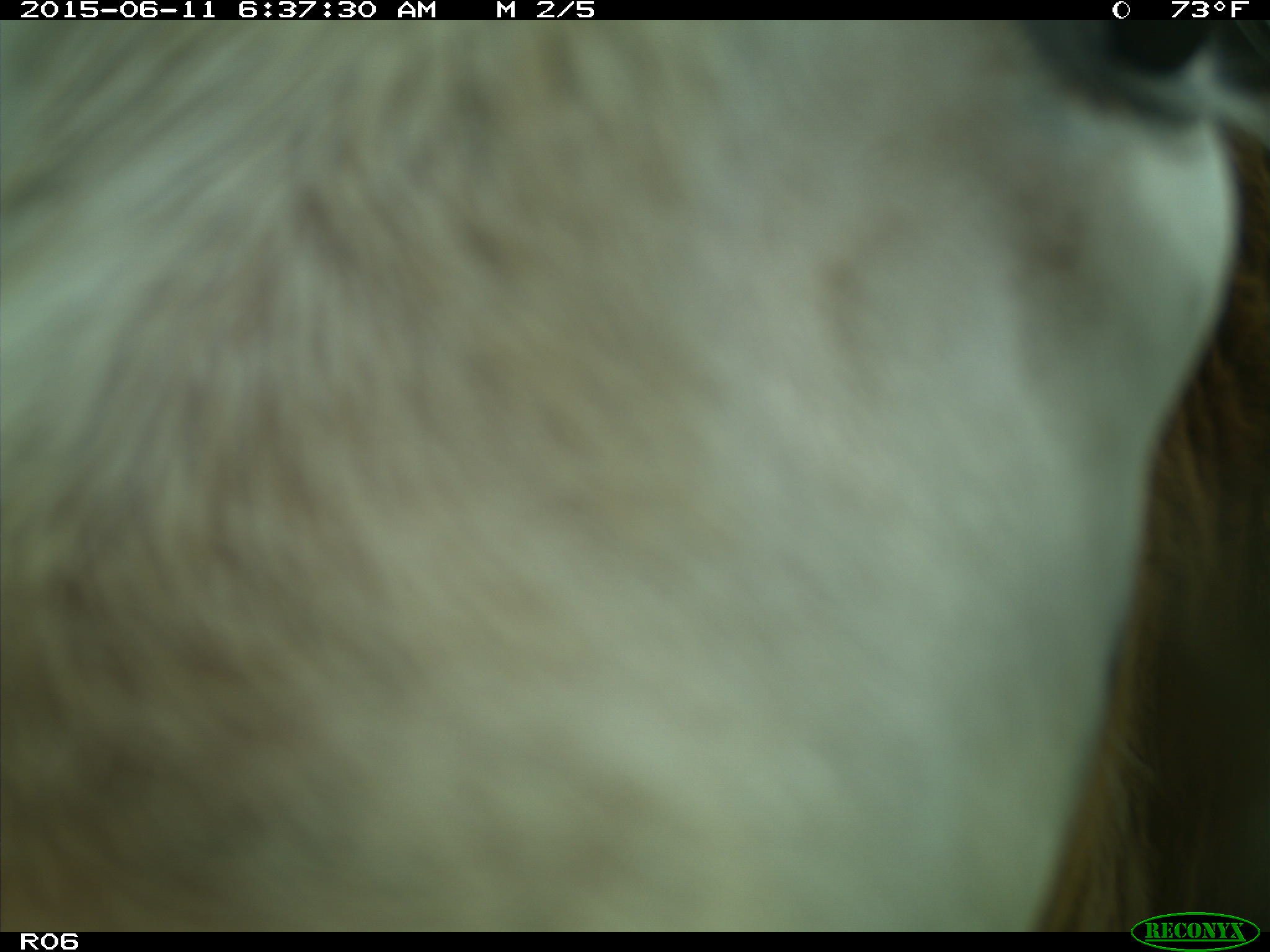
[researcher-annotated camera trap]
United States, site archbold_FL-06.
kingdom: Animalia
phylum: Chordata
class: Mammalia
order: Artiodactyla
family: Bovidae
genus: Bos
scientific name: Bos taurus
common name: domestic cow